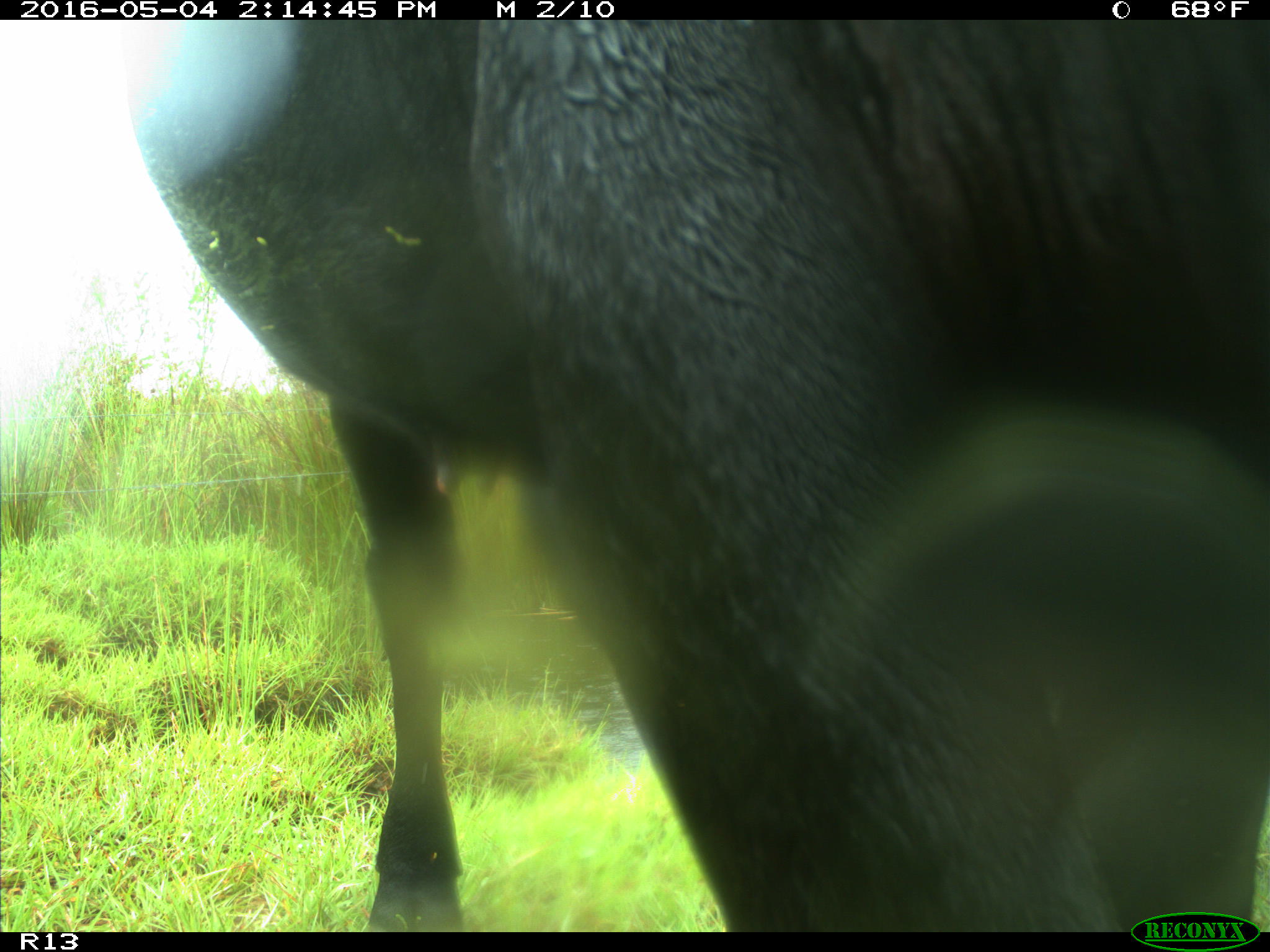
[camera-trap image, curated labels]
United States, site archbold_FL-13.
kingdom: Animalia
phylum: Chordata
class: Mammalia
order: Artiodactyla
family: Bovidae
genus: Bos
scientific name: Bos taurus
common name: domestic cow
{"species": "Bos taurus (domestic cow)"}